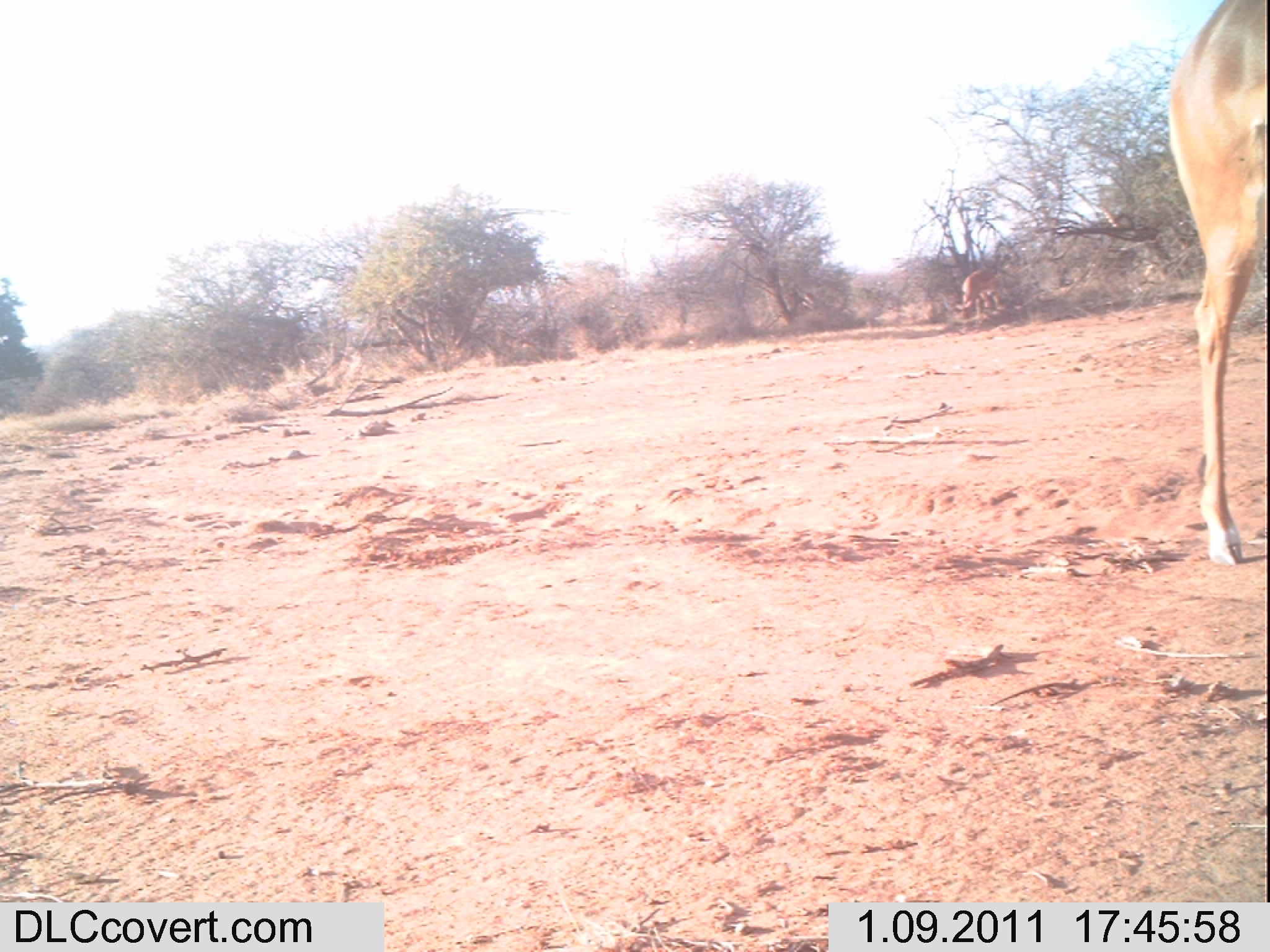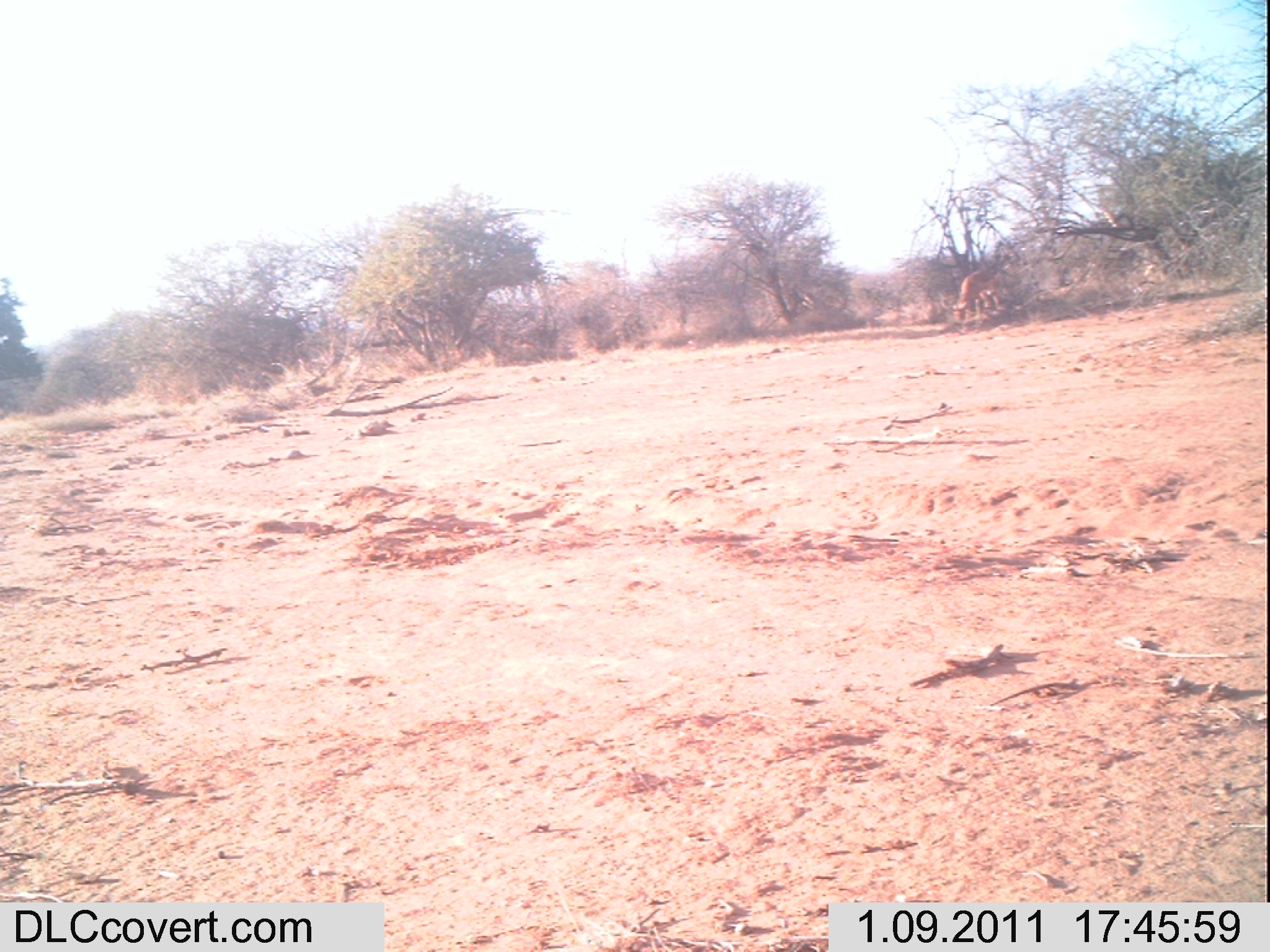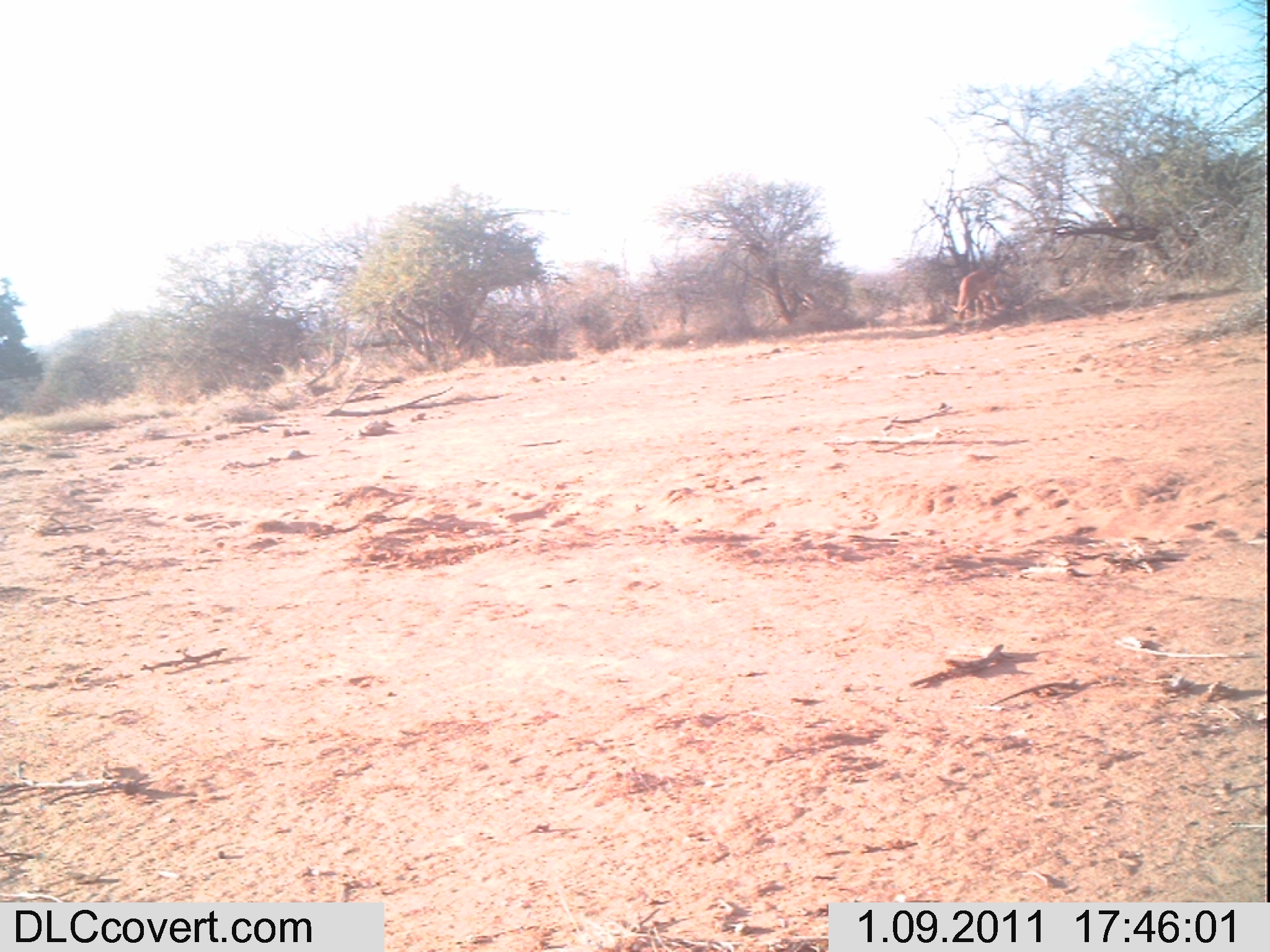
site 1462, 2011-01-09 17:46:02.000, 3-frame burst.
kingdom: Animalia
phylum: Chordata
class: Mammalia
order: Artiodactyla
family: Bovidae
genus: Aepyceros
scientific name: Aepyceros melampus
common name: impala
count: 2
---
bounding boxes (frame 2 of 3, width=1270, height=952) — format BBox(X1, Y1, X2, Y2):
aepyceros melampus: BBox(952, 268, 1001, 323)